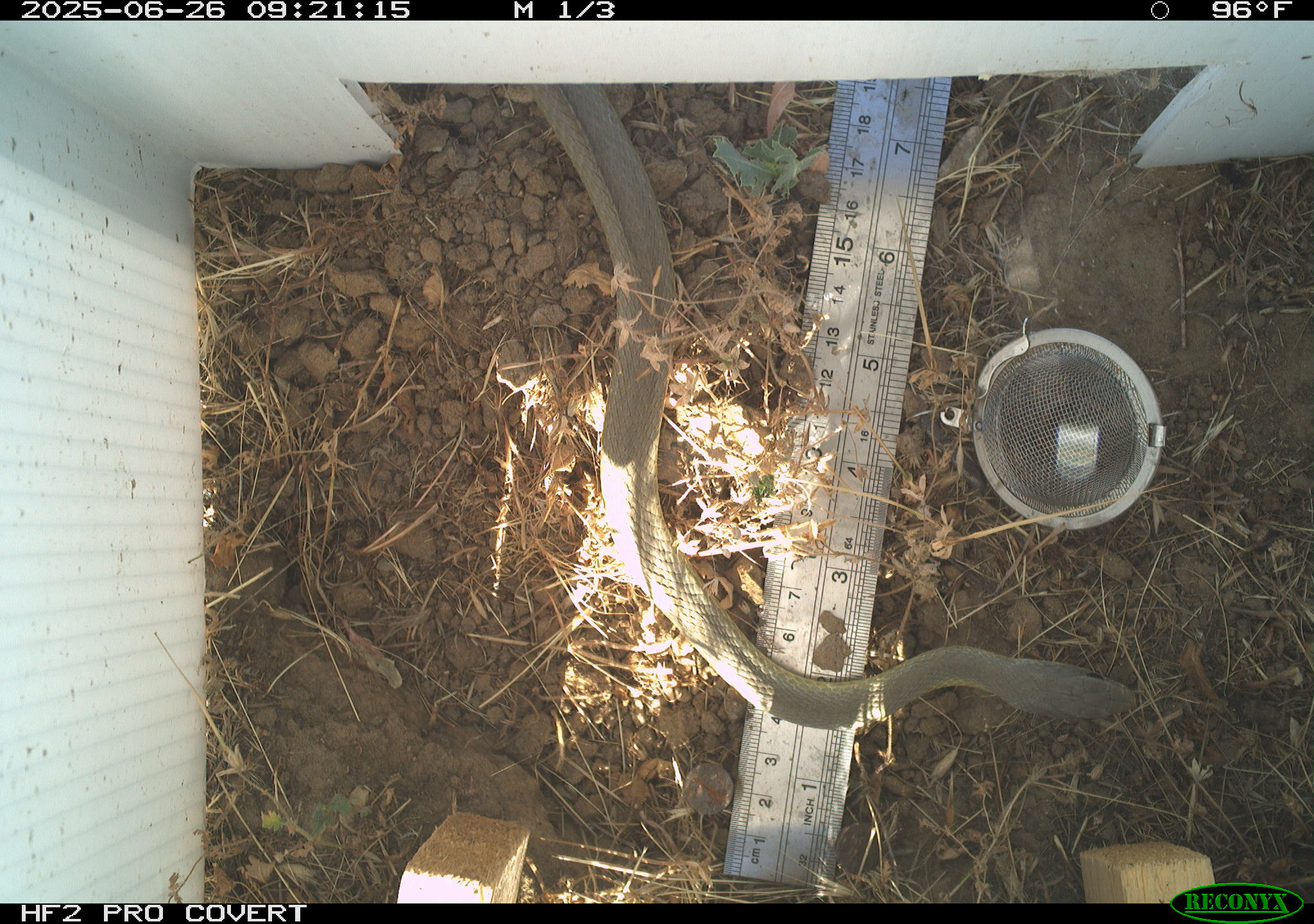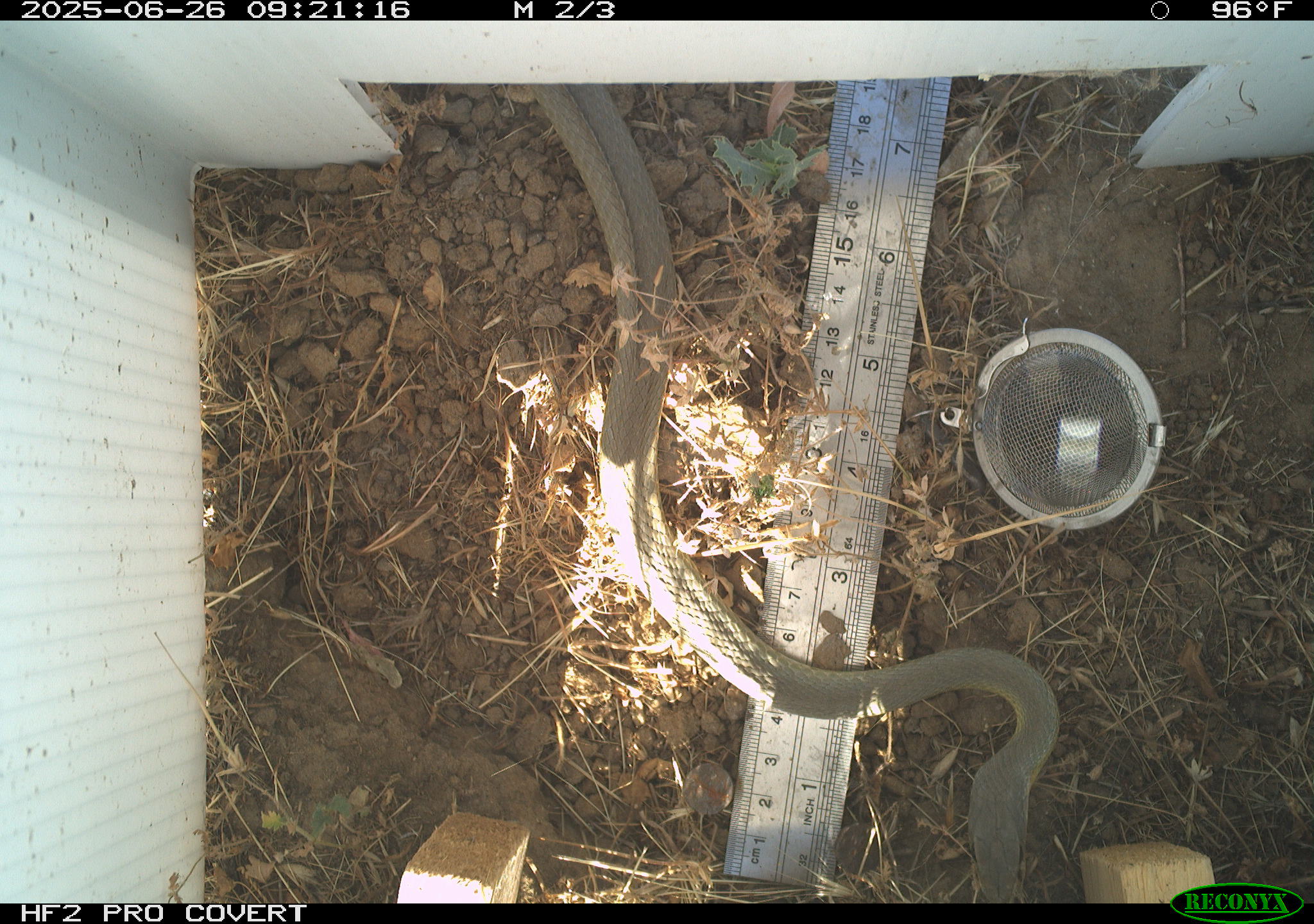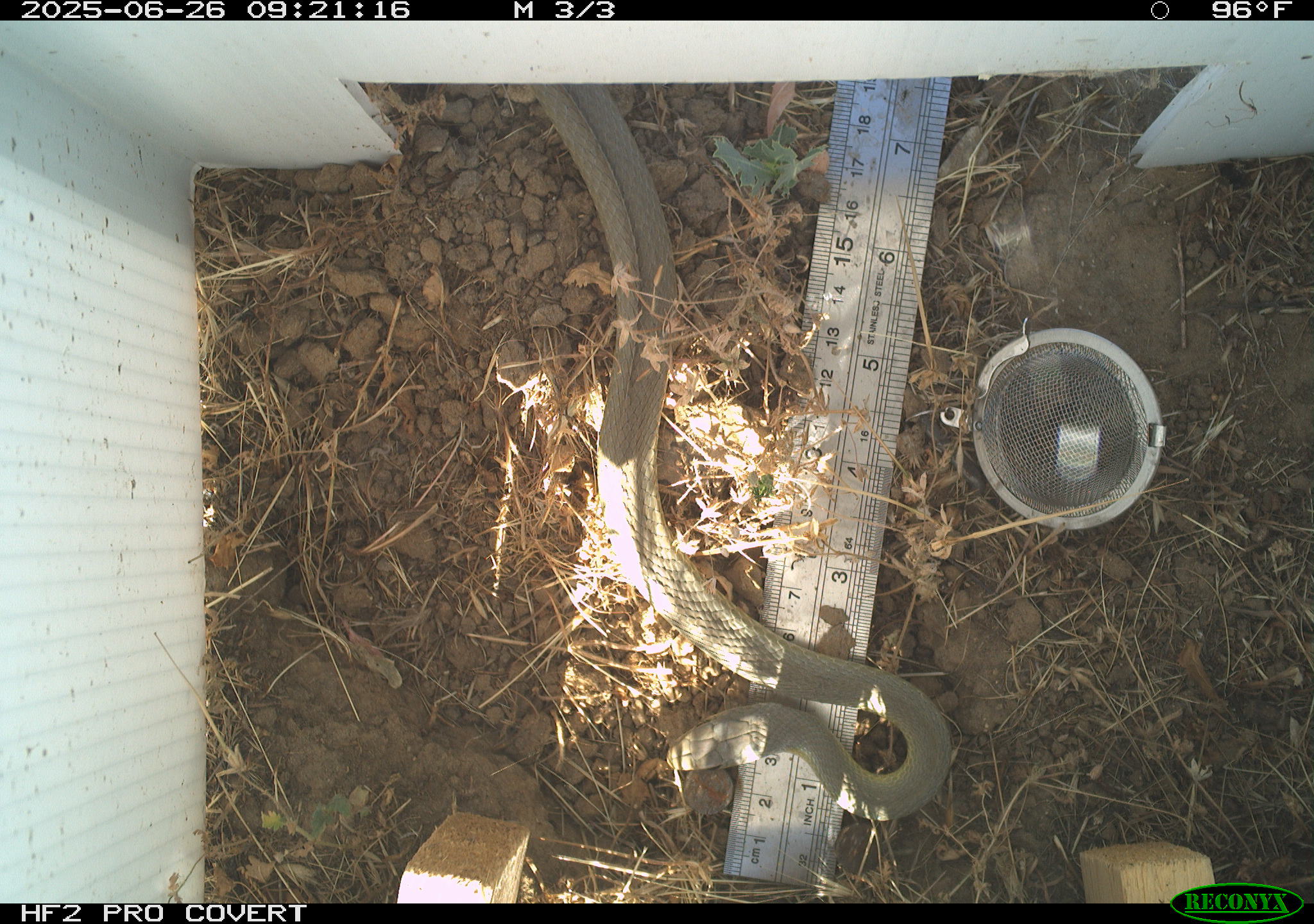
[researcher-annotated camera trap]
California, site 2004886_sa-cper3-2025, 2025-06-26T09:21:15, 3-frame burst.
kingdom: Animalia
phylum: Chordata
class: Reptilia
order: Squamata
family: Colubridae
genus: Coluber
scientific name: Coluber constrictor mormon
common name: western yellow-bellied racer